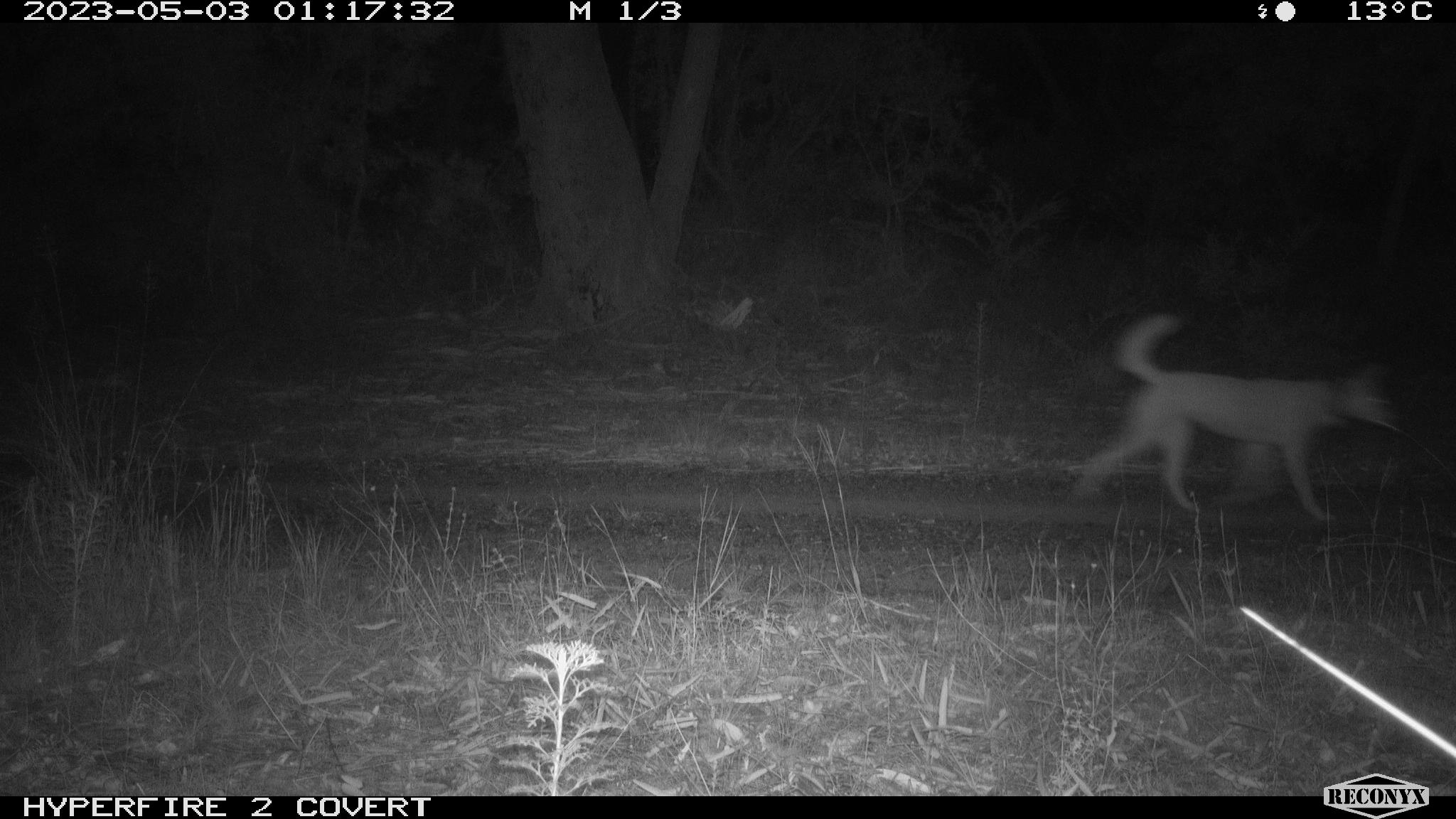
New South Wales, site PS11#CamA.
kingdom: Animalia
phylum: Chordata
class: Mammalia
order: Carnivora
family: Canidae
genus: Canis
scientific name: Canis familiaris dingo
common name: dingo